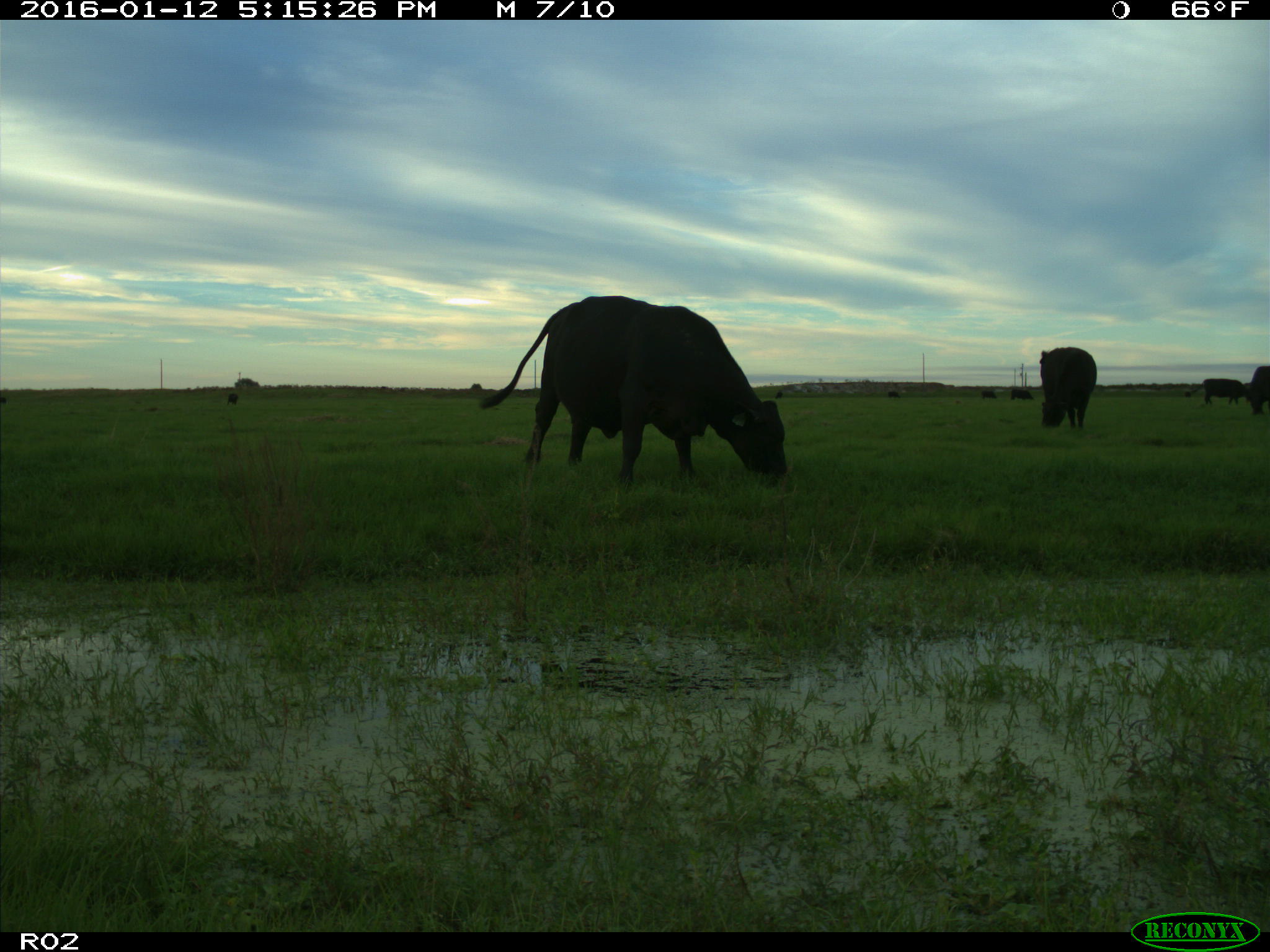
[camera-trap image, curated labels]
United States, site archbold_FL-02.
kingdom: Animalia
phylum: Chordata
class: Mammalia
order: Artiodactyla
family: Bovidae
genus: Bos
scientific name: Bos taurus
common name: domestic cow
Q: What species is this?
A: Bos taurus (domestic cow).